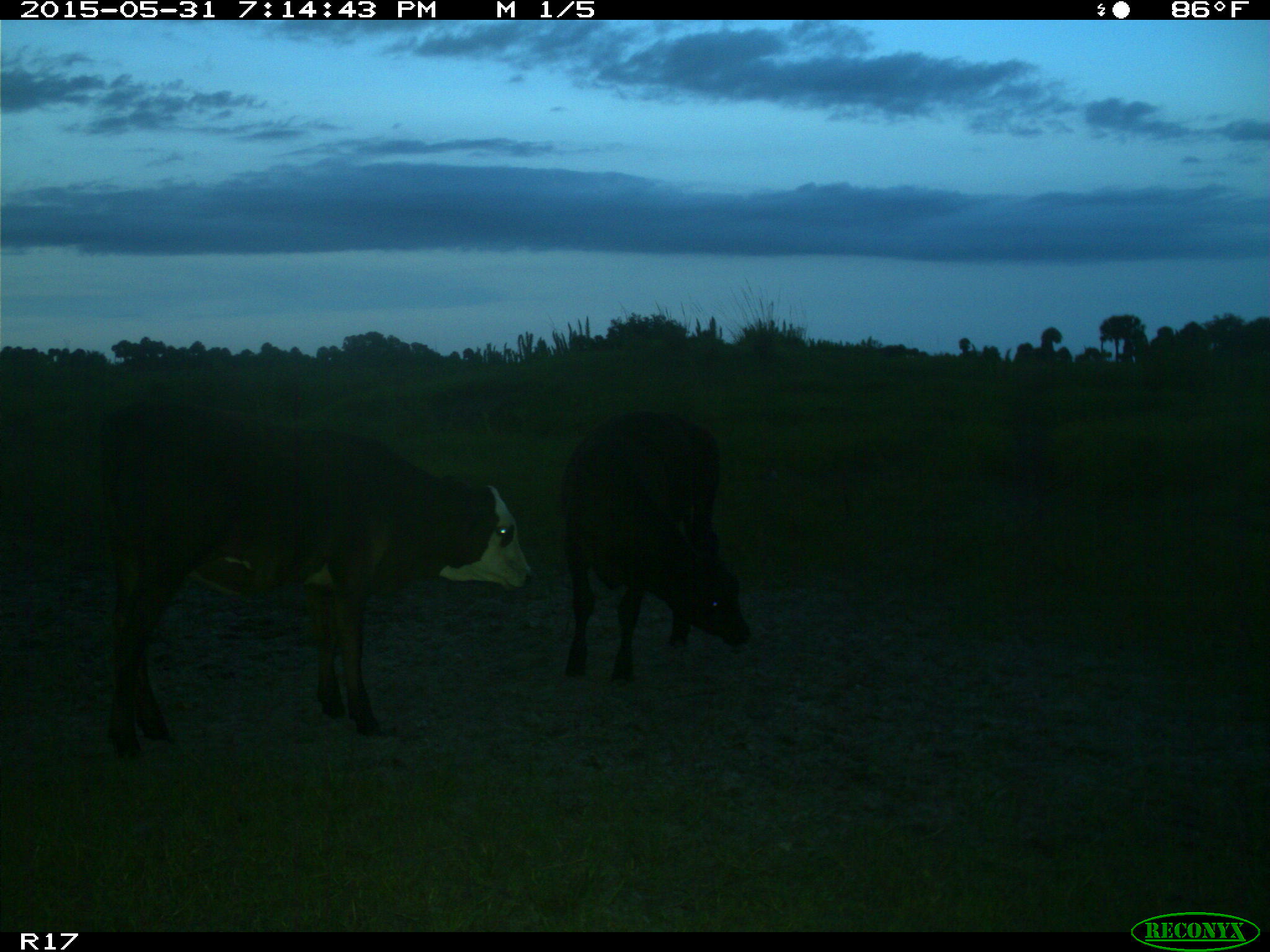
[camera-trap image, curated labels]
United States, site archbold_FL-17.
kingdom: Animalia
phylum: Chordata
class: Mammalia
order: Artiodactyla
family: Bovidae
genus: Bos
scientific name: Bos taurus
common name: domestic cow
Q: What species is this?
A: Bos taurus (domestic cow).